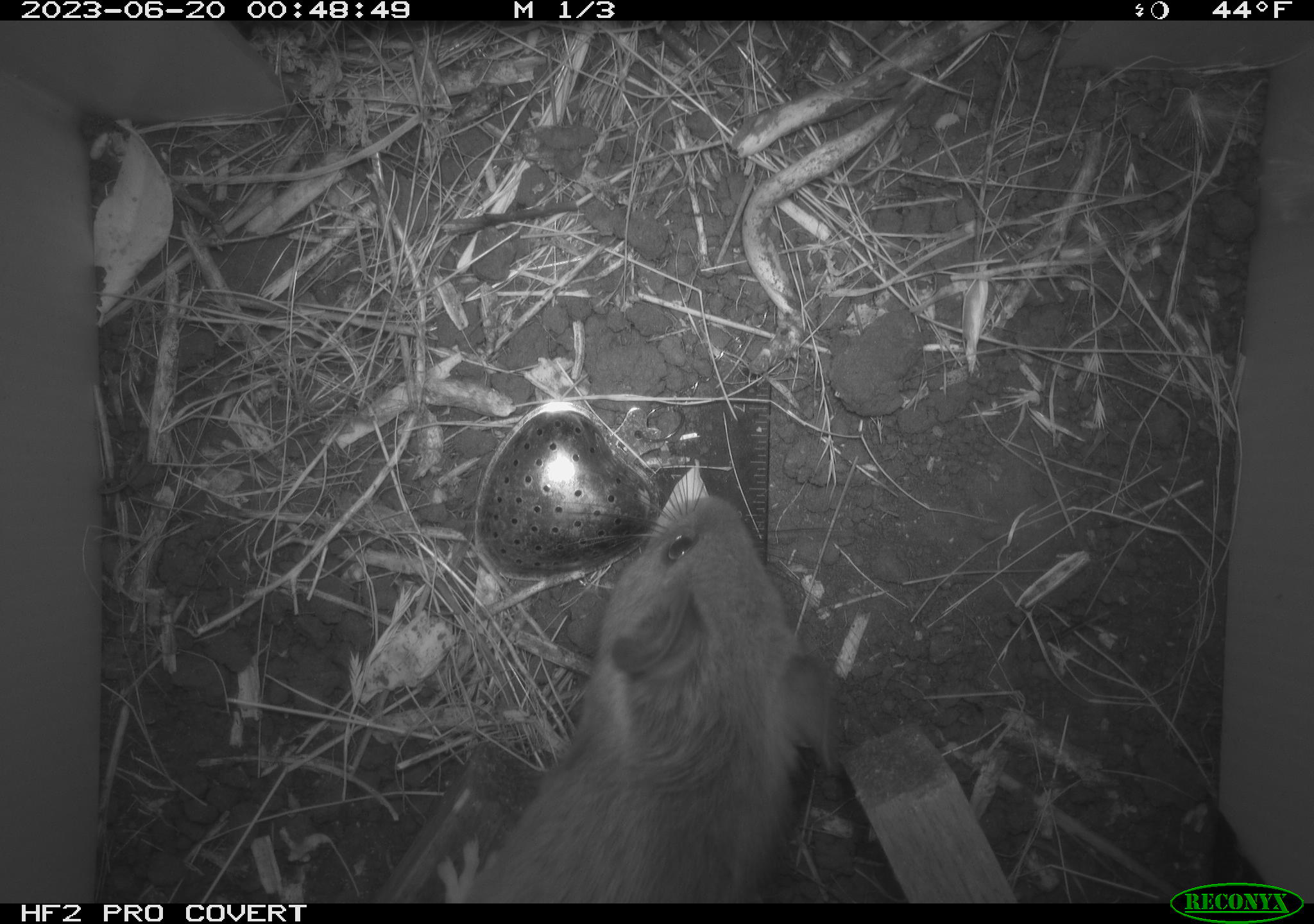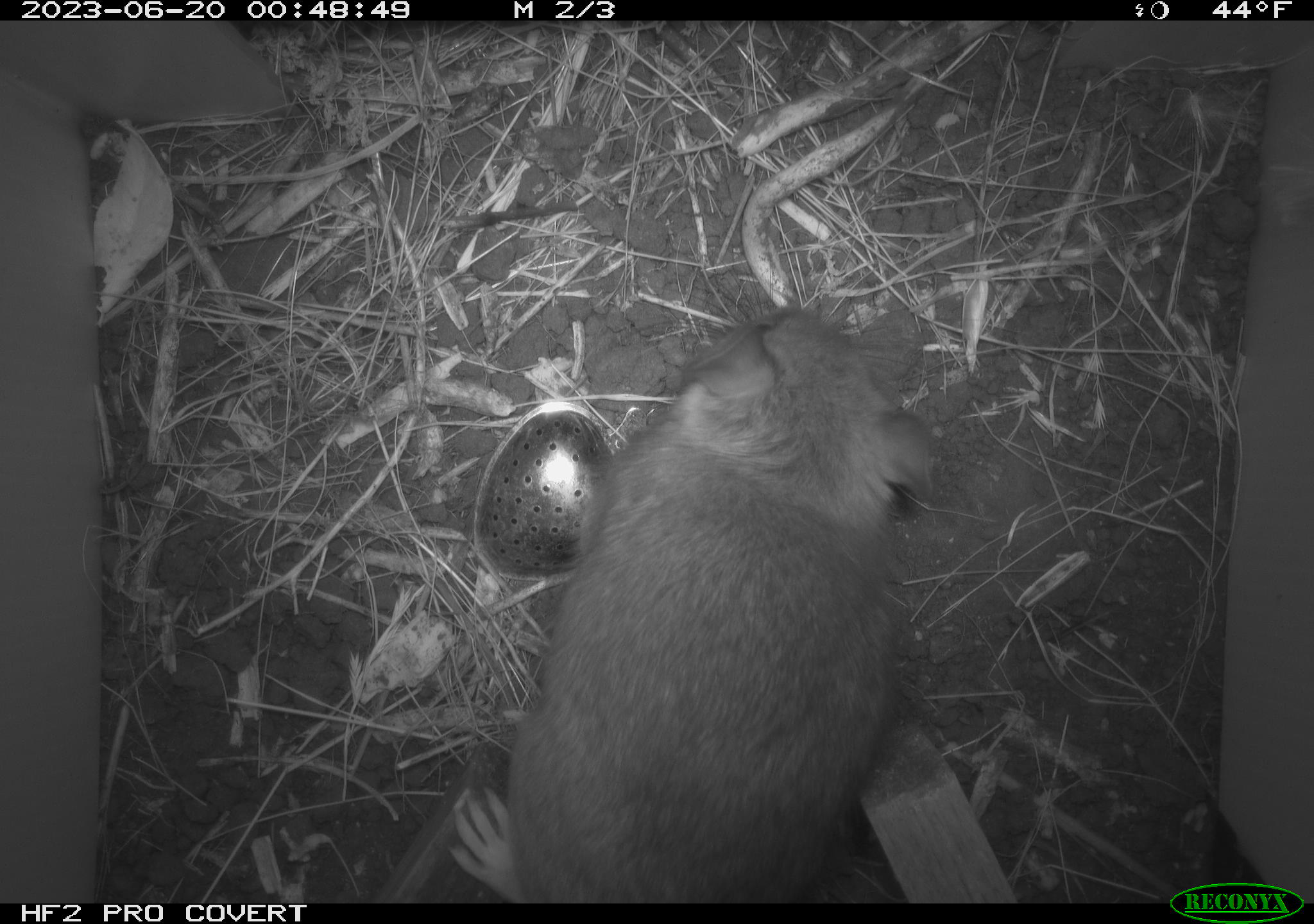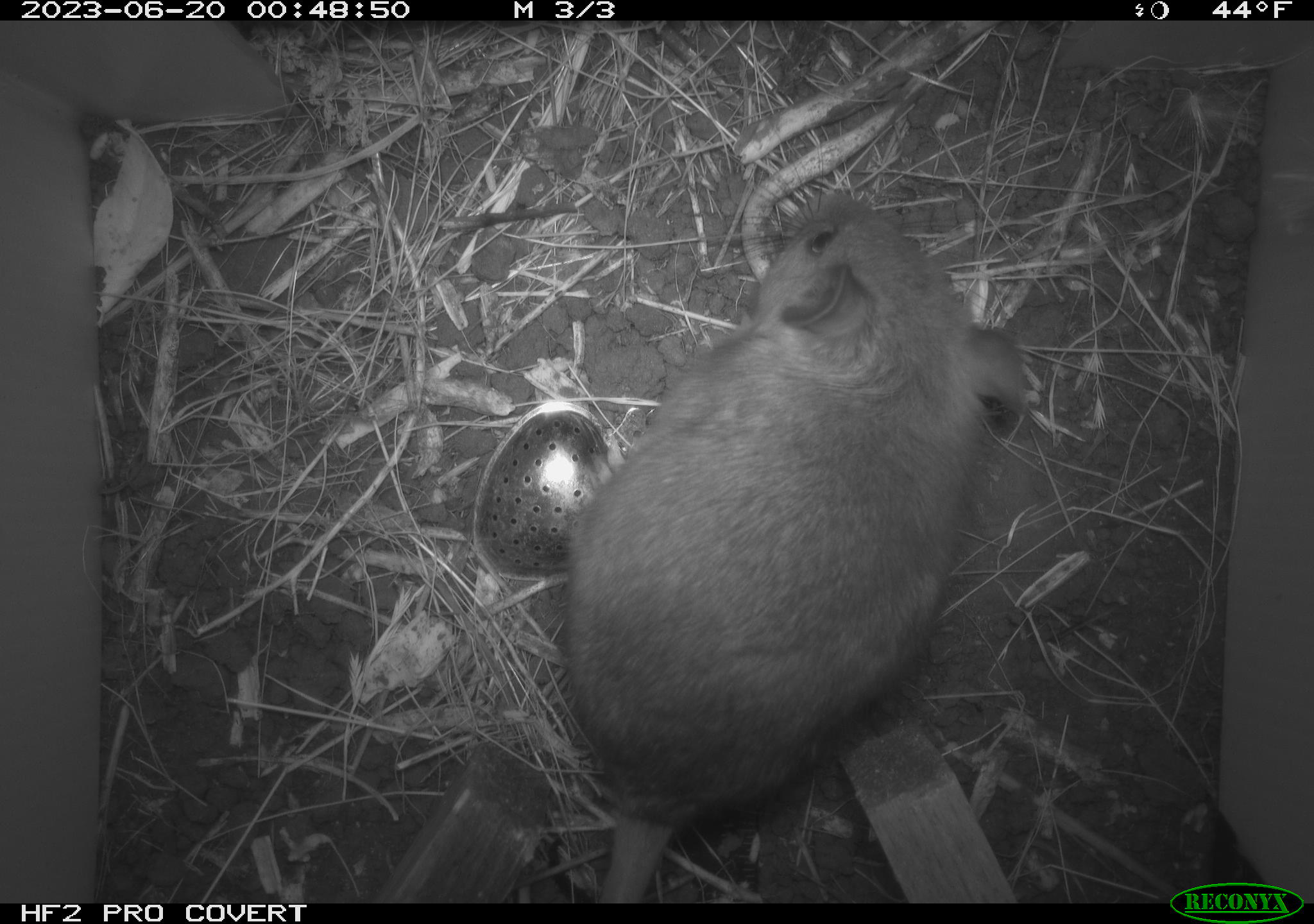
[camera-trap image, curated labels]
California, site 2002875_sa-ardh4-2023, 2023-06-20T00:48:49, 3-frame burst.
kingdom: Animalia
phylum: Chordata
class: Mammalia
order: Rodentia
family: Cricetidae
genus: Neotoma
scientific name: Neotoma fuscipes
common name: dusky-footed woodrat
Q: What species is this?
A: Dusky-footed woodrat (Neotoma fuscipes).